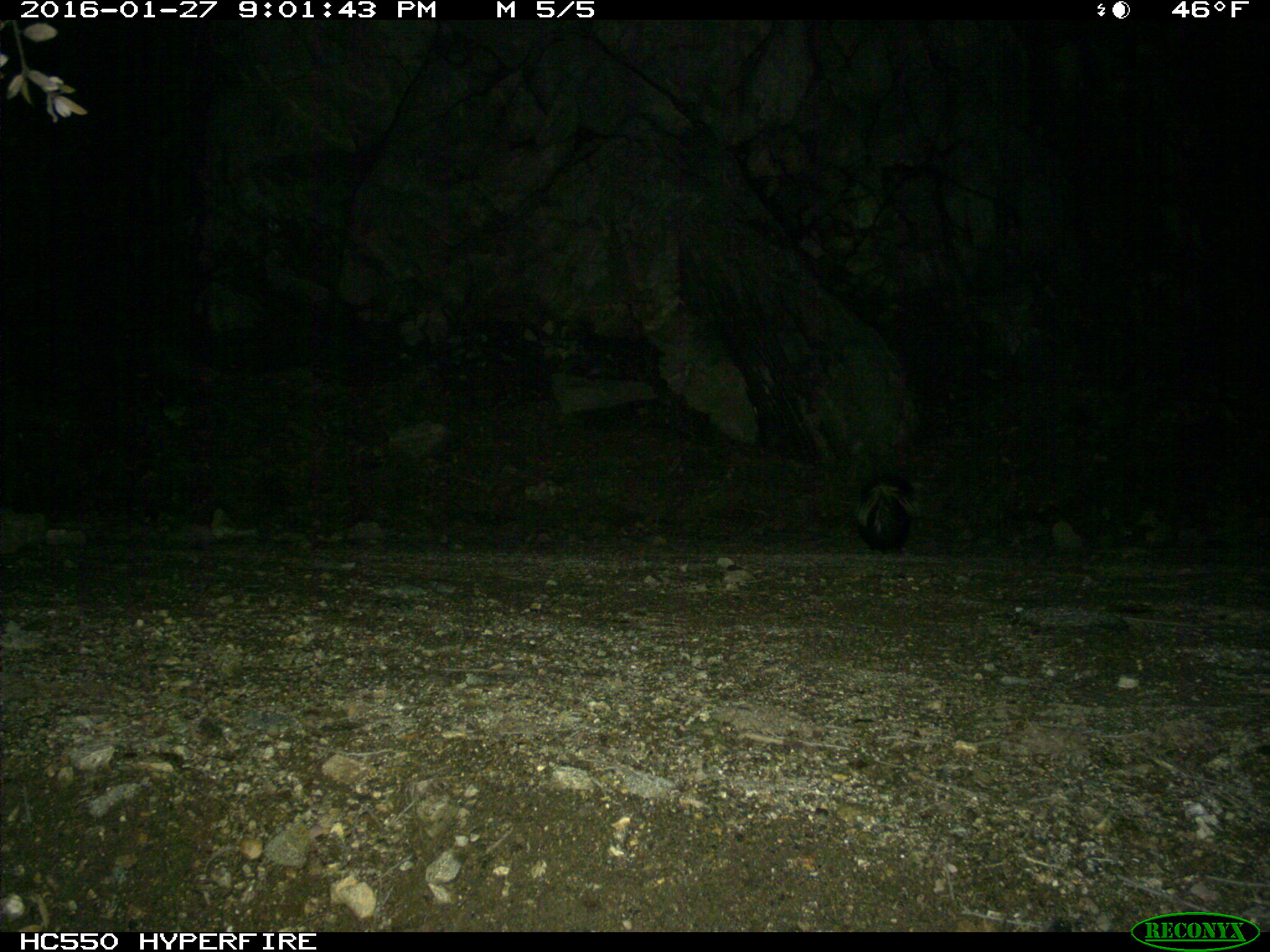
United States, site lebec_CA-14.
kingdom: Animalia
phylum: Chordata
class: Mammalia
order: Carnivora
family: Mephitidae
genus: Mephitis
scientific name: Mephitis mephitis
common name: striped skunk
Mephitis mephitis (striped skunk).